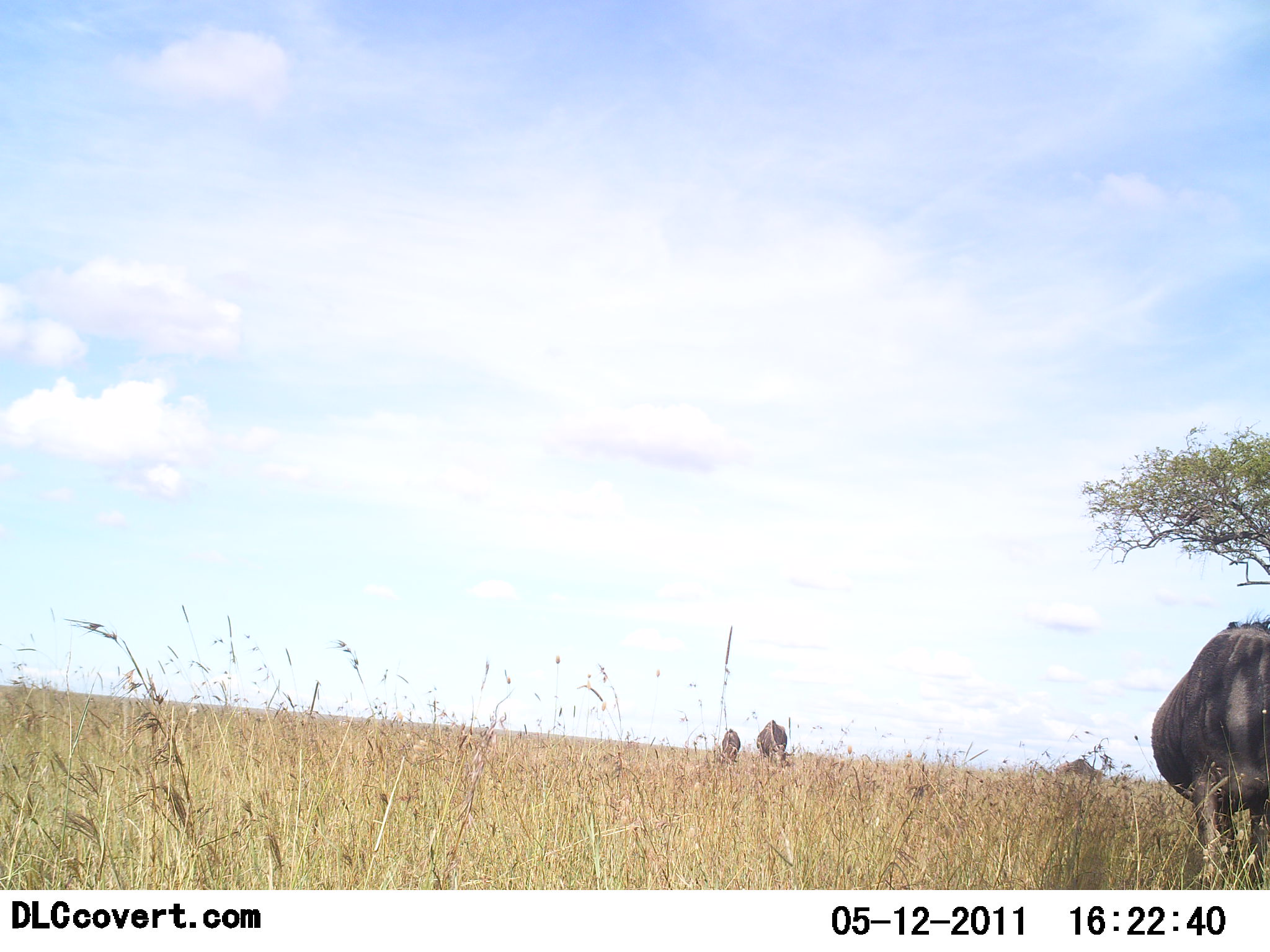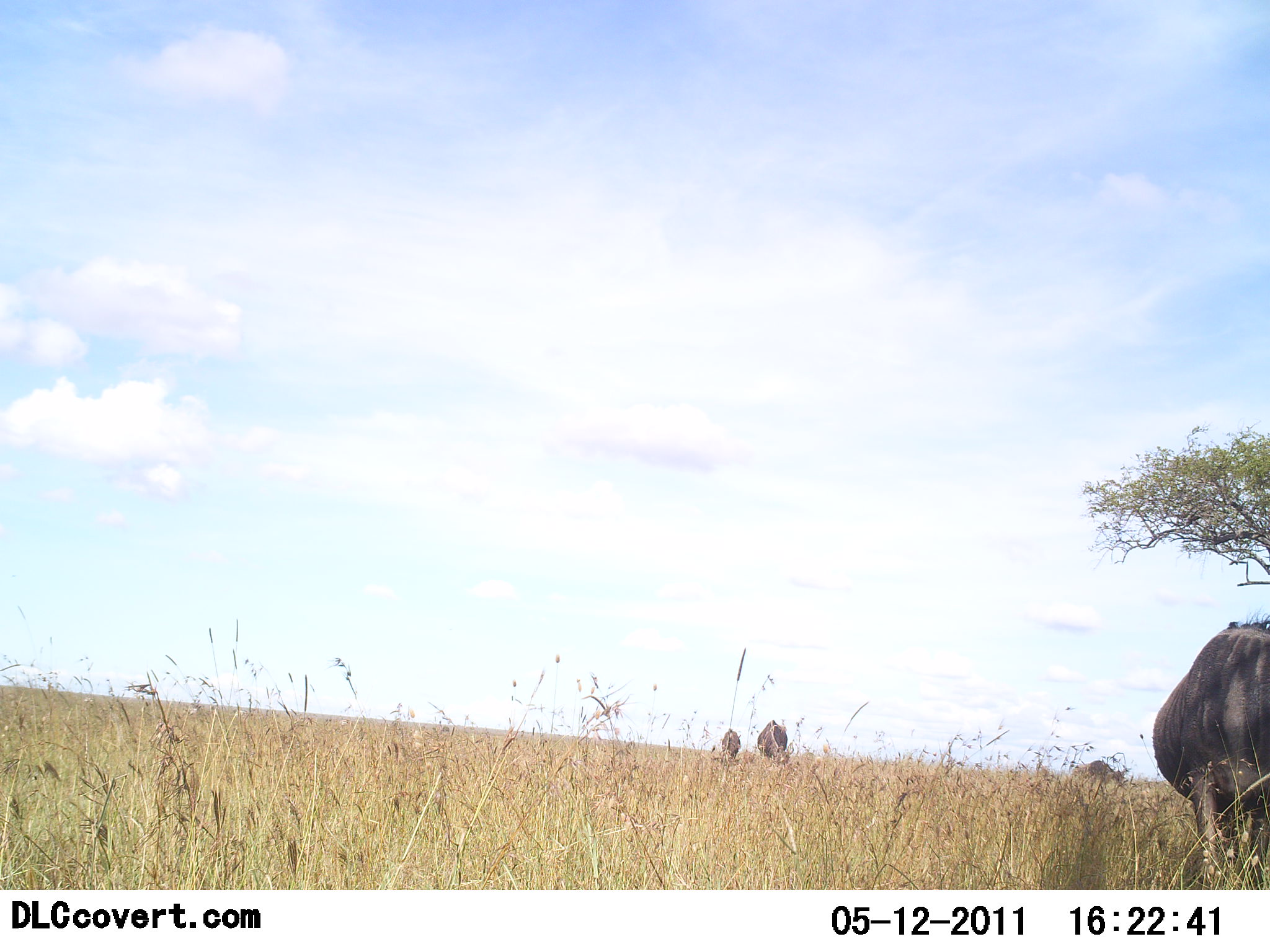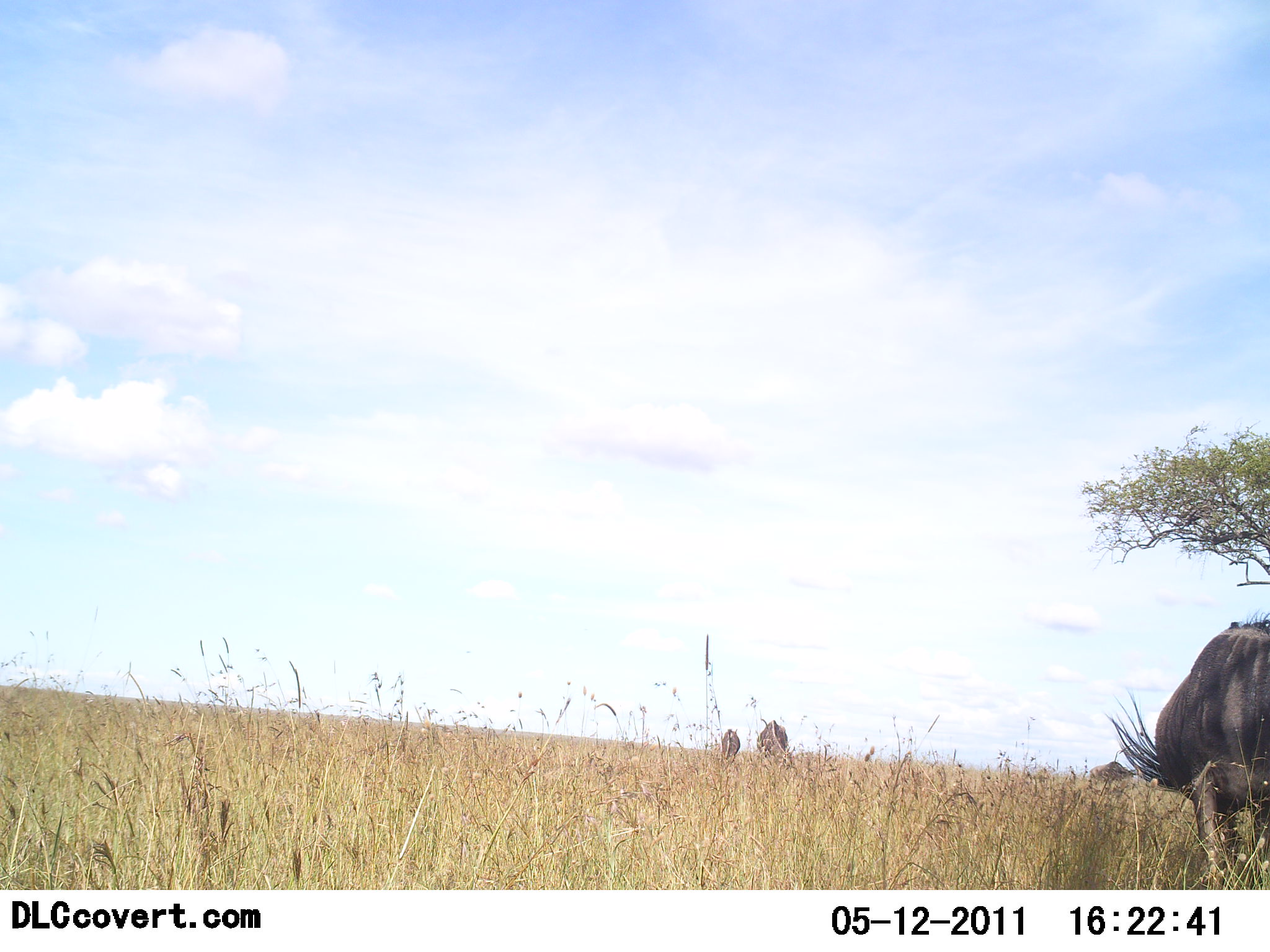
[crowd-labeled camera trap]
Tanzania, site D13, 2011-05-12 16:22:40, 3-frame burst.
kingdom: Animalia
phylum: Chordata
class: Mammalia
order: Artiodactyla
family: Bovidae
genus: Connochaetes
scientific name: Connochaetes taurinus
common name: blue wildebeest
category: wildebeest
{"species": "wildebeest (blue wildebeest) (Connochaetes taurinus)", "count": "4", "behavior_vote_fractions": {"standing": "70%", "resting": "0%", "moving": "50%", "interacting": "0%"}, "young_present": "10%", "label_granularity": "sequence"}